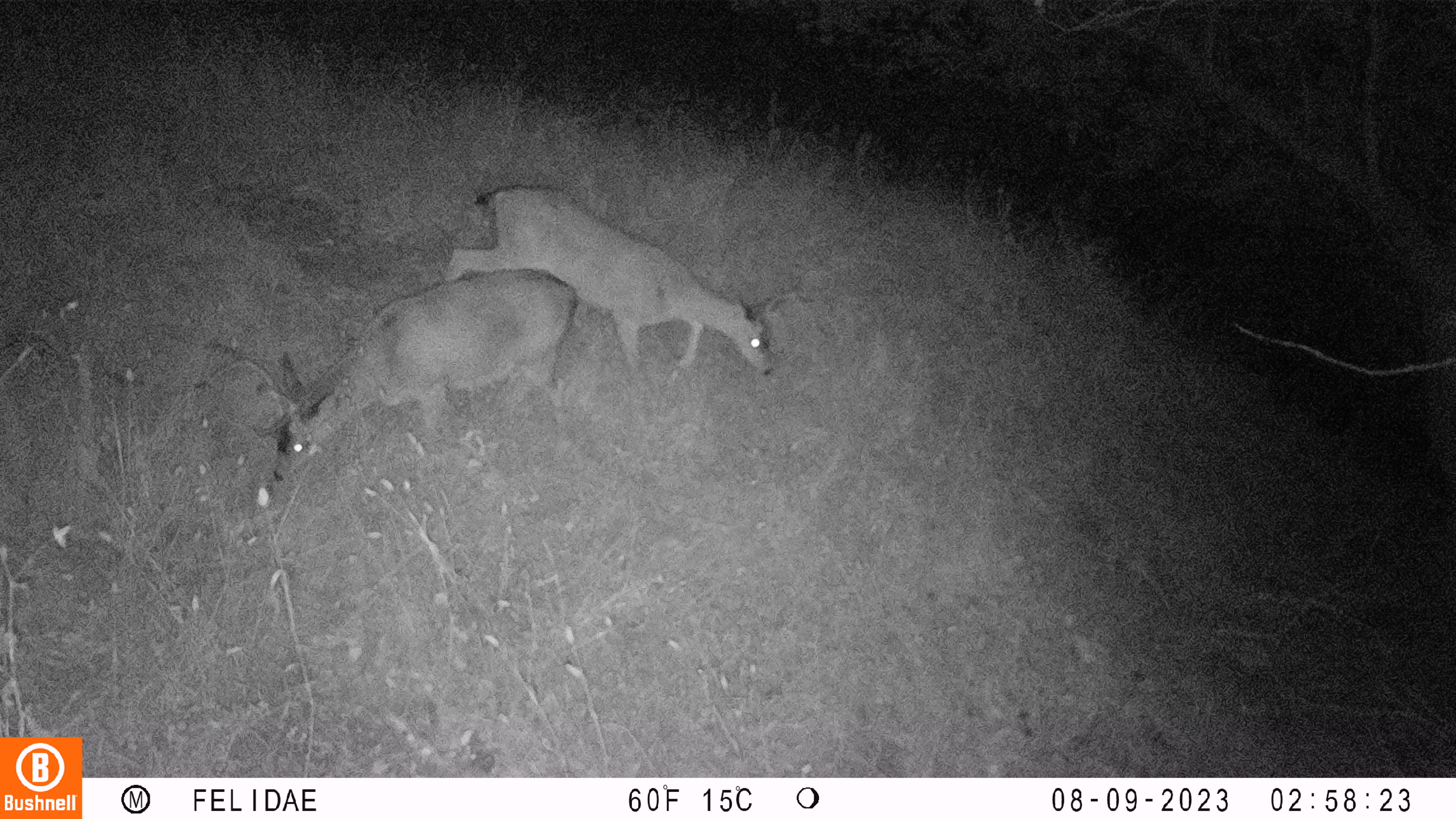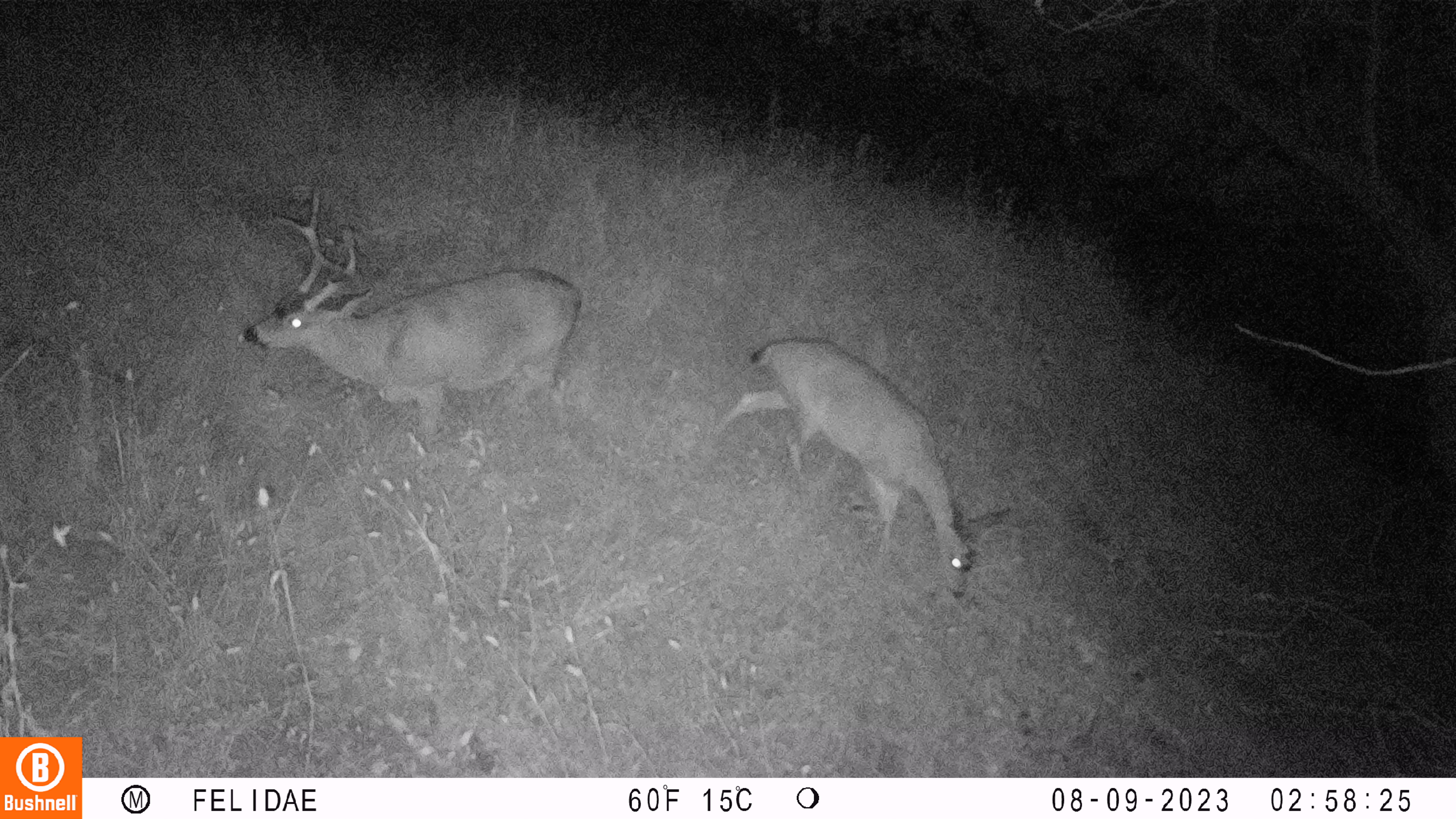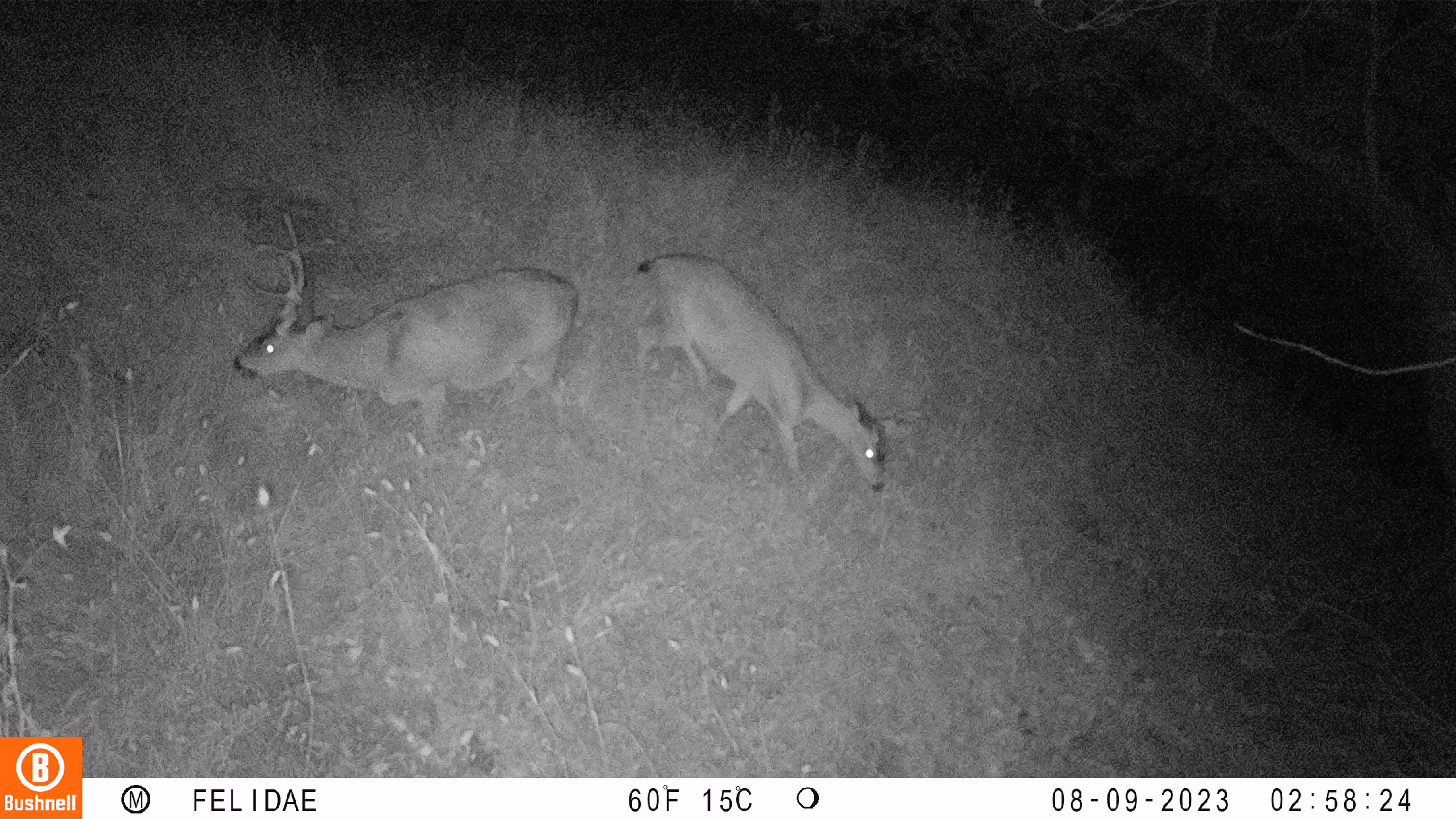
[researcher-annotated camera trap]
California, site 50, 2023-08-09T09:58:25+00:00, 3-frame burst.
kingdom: Animalia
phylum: Chordata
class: Mammalia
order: Artiodactyla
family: Cervidae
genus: Odocoileus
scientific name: Odocoileus hemionus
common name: mule deer